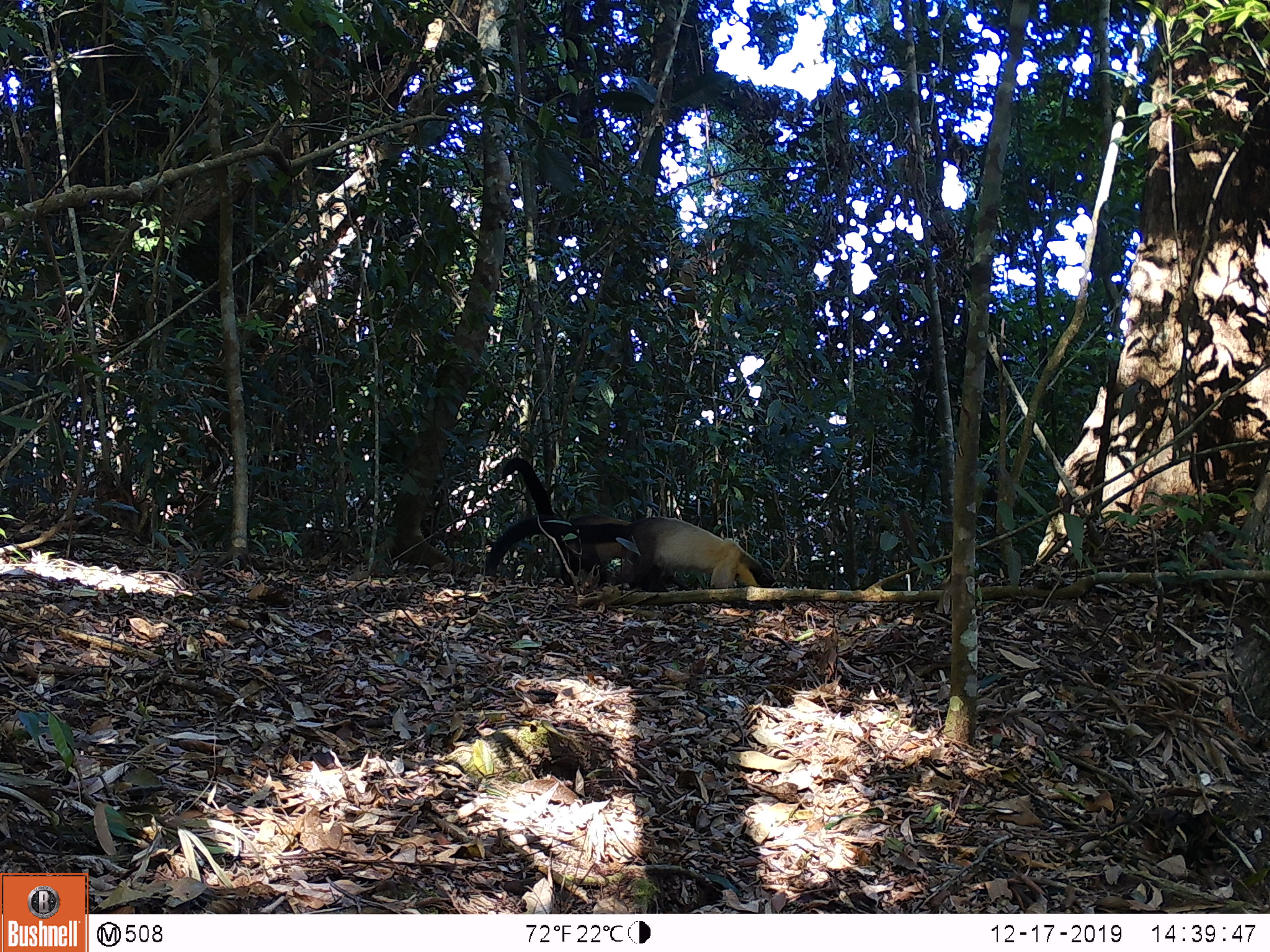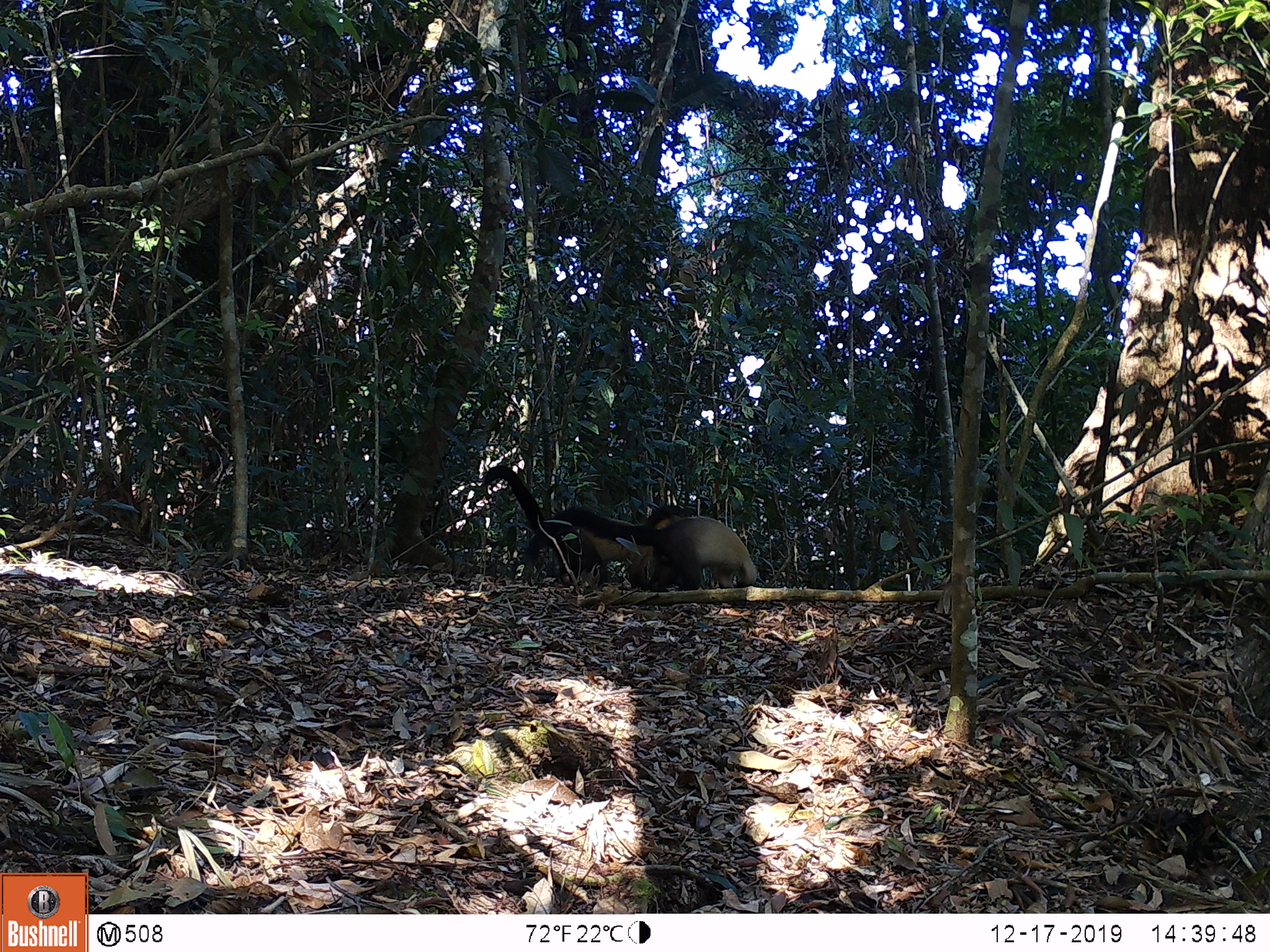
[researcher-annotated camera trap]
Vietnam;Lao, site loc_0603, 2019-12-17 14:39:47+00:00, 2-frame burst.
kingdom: Animalia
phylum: Chordata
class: Mammalia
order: Carnivora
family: Mustelidae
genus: Martes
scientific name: Martes flavigula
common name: yellow-throated marten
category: yellow throated marten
Yellow throated marten (yellow-throated marten) (Martes flavigula). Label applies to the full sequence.